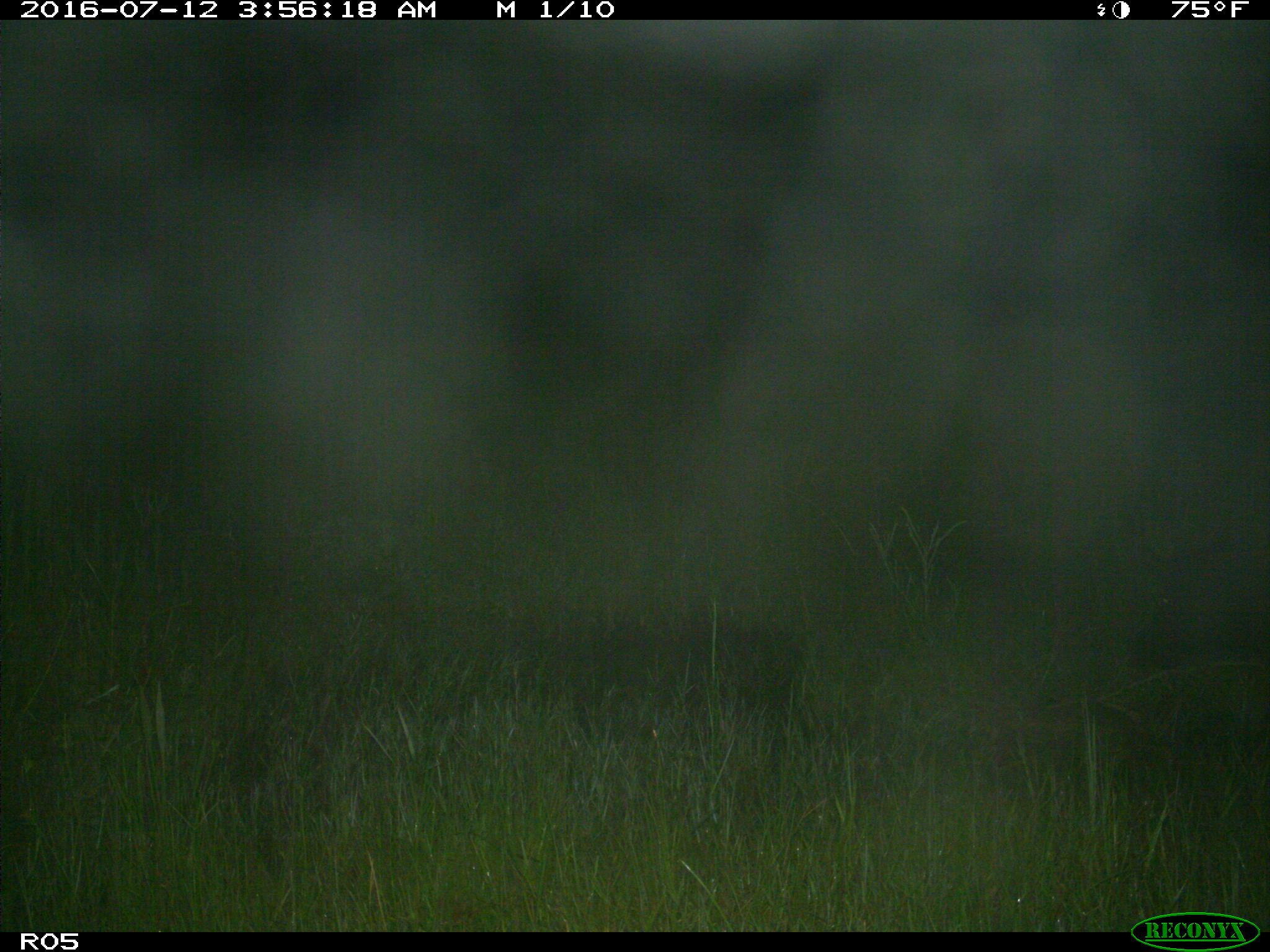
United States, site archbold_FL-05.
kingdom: Animalia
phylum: Chordata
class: Mammalia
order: Artiodactyla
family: Suidae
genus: Sus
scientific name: Sus scrofa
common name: wild boar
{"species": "Sus scrofa (wild boar)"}